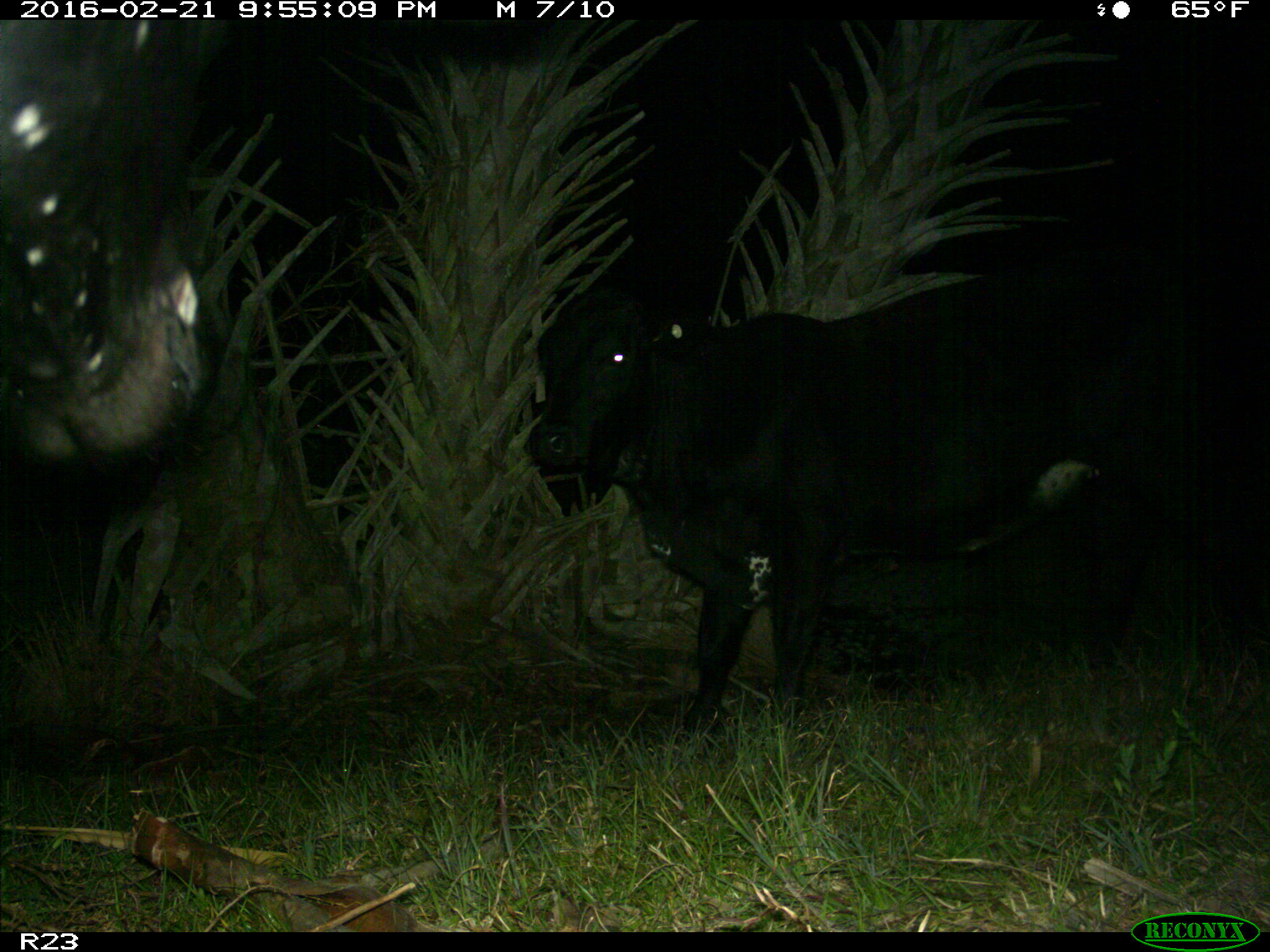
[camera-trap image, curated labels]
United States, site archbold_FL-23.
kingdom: Animalia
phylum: Chordata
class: Mammalia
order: Artiodactyla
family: Bovidae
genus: Bos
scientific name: Bos taurus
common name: domestic cow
Bos taurus (domestic cow).